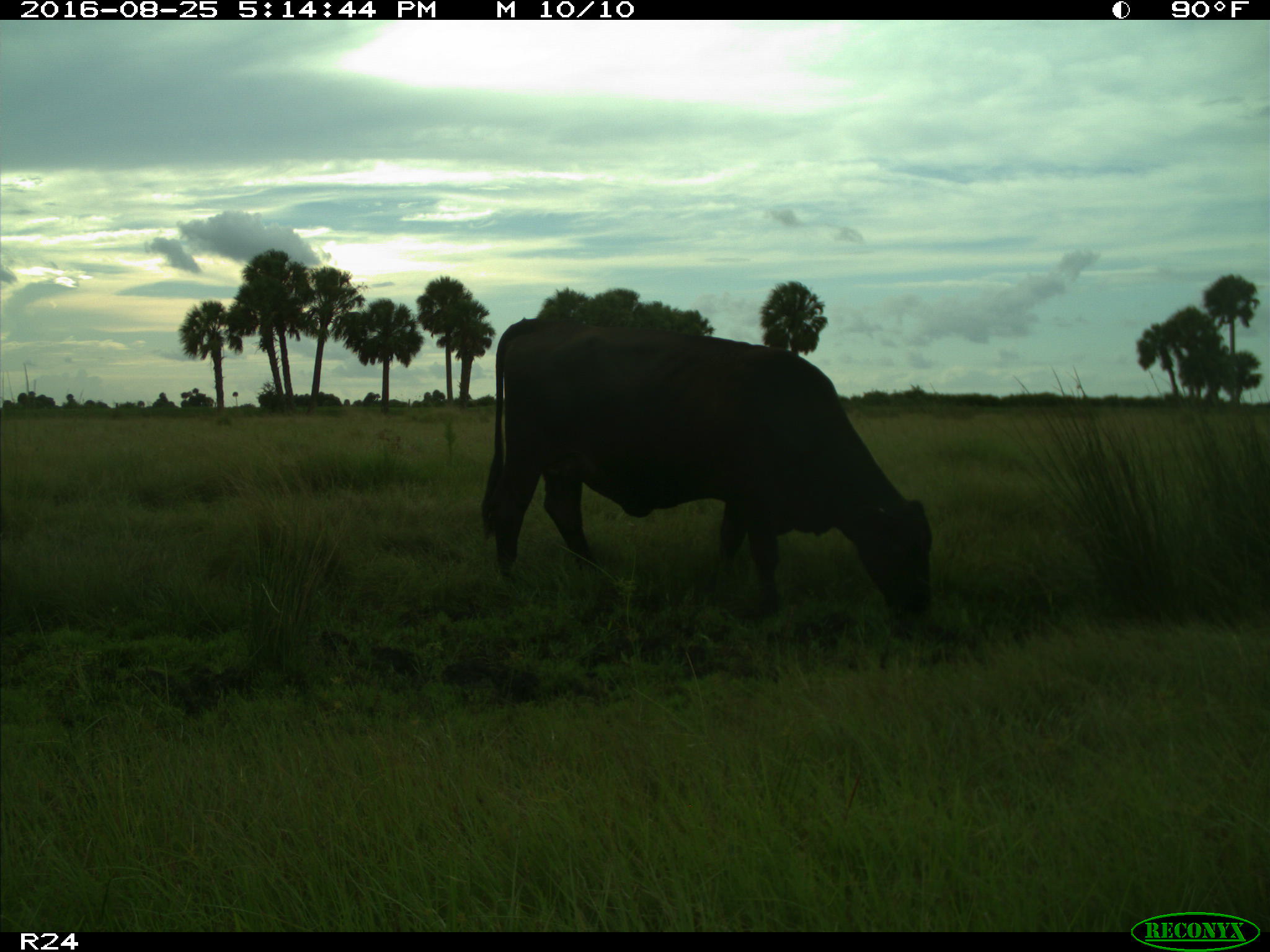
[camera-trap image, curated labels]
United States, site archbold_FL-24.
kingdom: Animalia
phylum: Chordata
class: Mammalia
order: Artiodactyla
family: Bovidae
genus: Bos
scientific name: Bos taurus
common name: domestic cow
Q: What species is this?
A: Bos taurus (domestic cow).